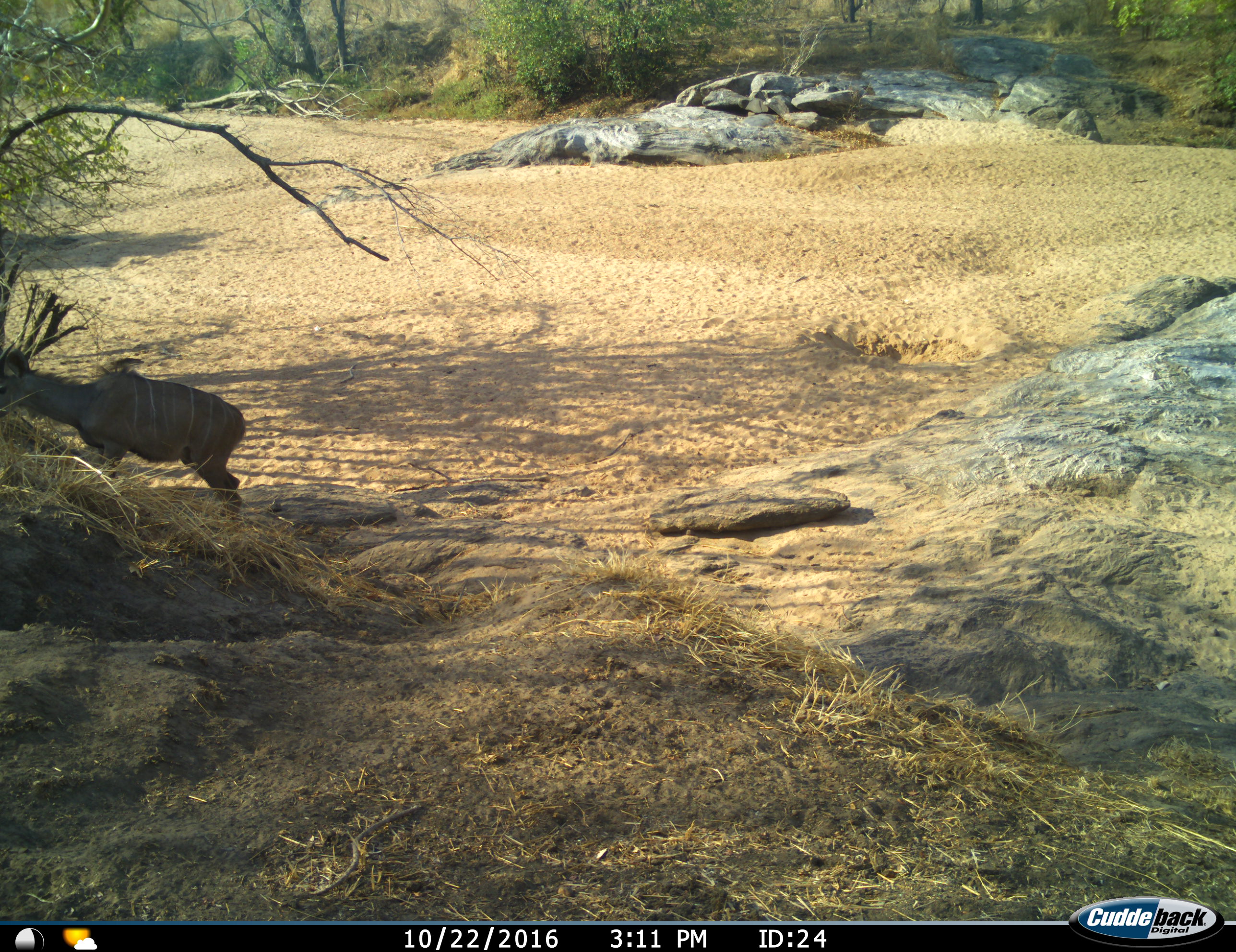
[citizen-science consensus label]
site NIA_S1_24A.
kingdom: Animalia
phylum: Chordata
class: Mammalia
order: Artiodactyla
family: Bovidae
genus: Tragelaphus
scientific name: Tragelaphus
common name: kudu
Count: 1.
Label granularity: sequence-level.